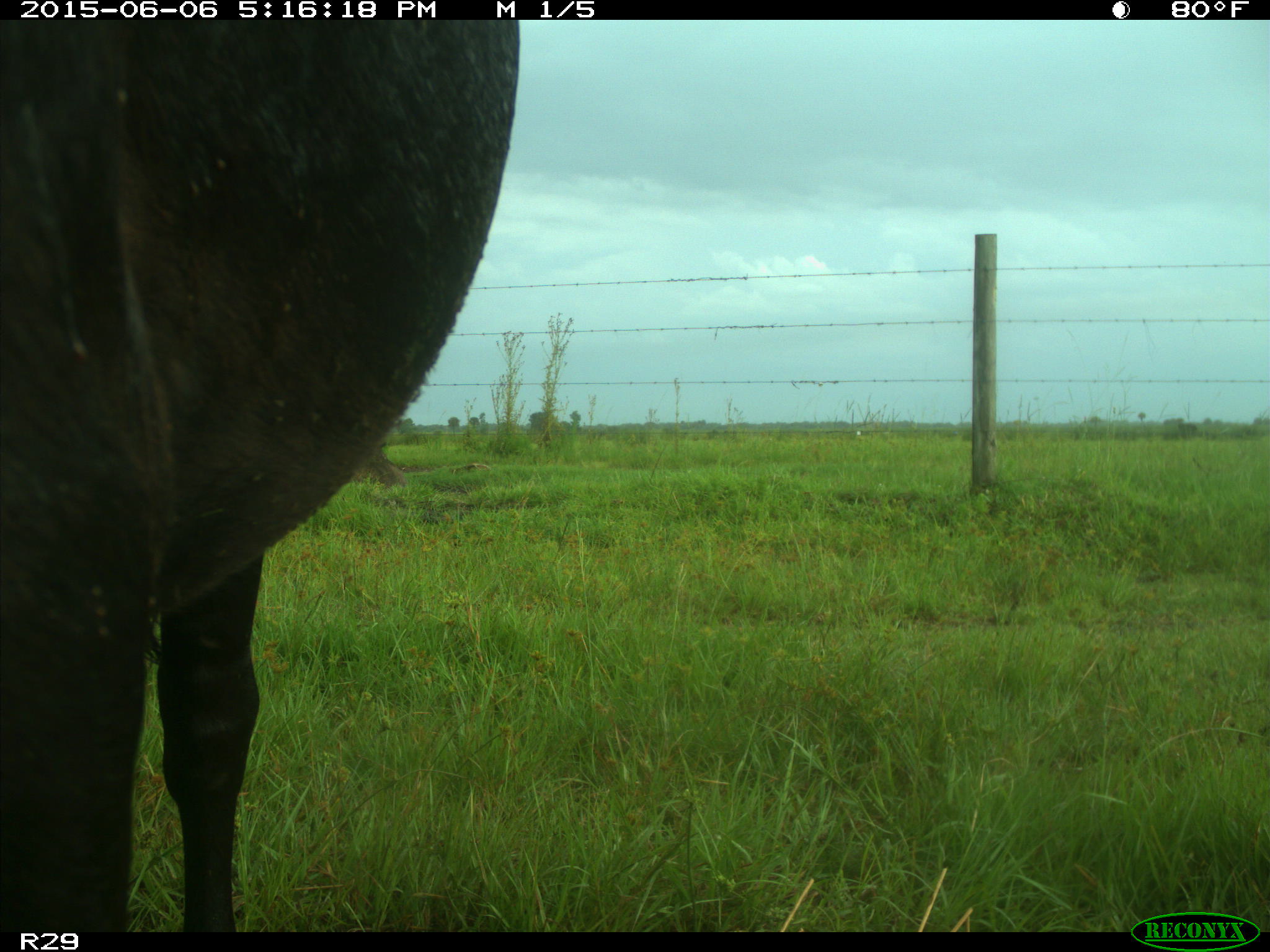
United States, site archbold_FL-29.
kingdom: Animalia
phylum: Chordata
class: Mammalia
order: Artiodactyla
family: Bovidae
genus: Bos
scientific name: Bos taurus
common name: domestic cow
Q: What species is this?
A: Bos taurus (domestic cow).